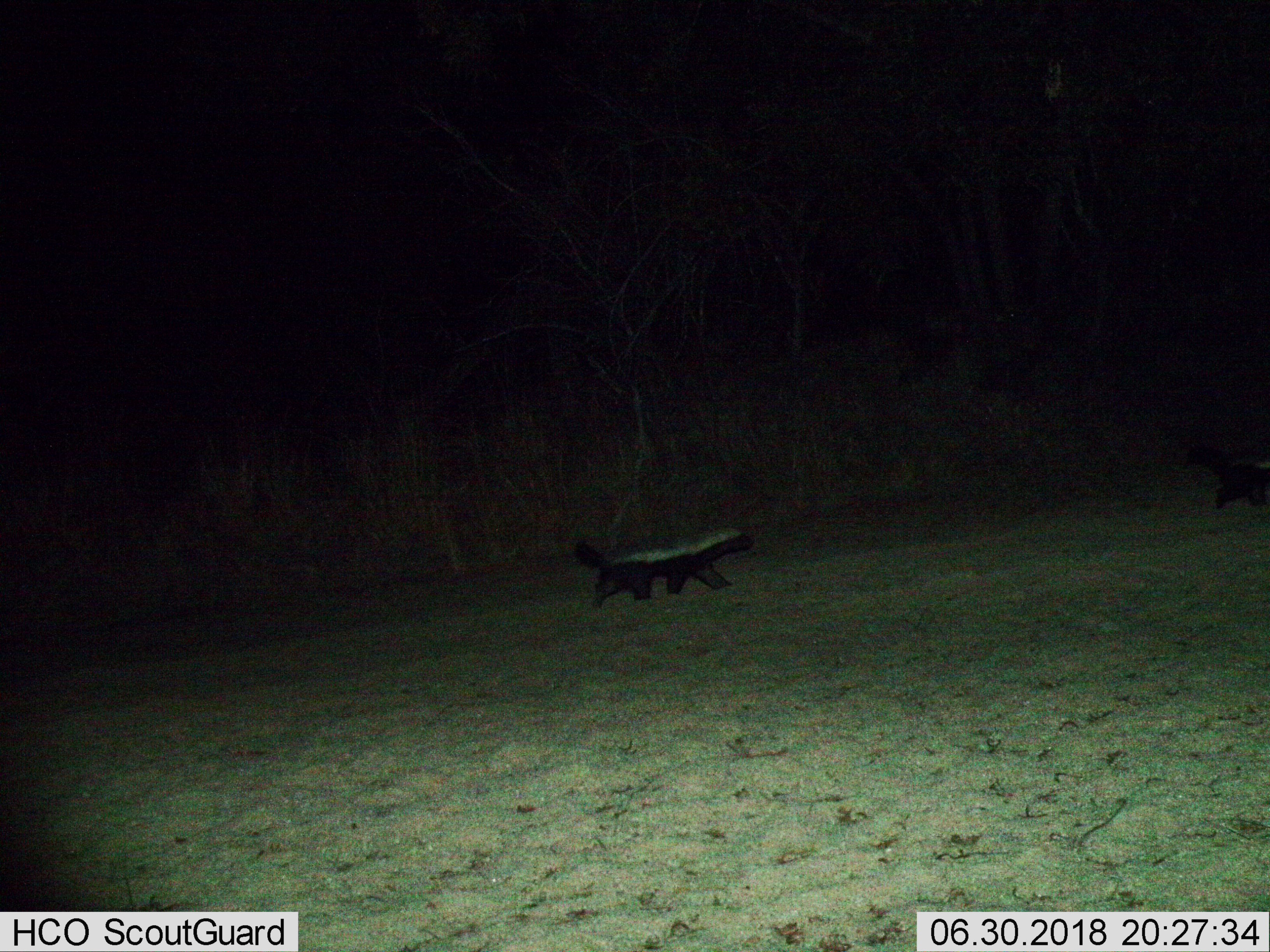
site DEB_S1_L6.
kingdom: Animalia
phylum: Chordata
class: Mammalia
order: Carnivora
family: Mustelidae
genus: Mellivora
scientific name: Mellivora capensis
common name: honey badger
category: honeybadger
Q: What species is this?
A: Honeybadger (honey badger) (Mellivora capensis).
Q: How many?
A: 1.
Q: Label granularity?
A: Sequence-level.